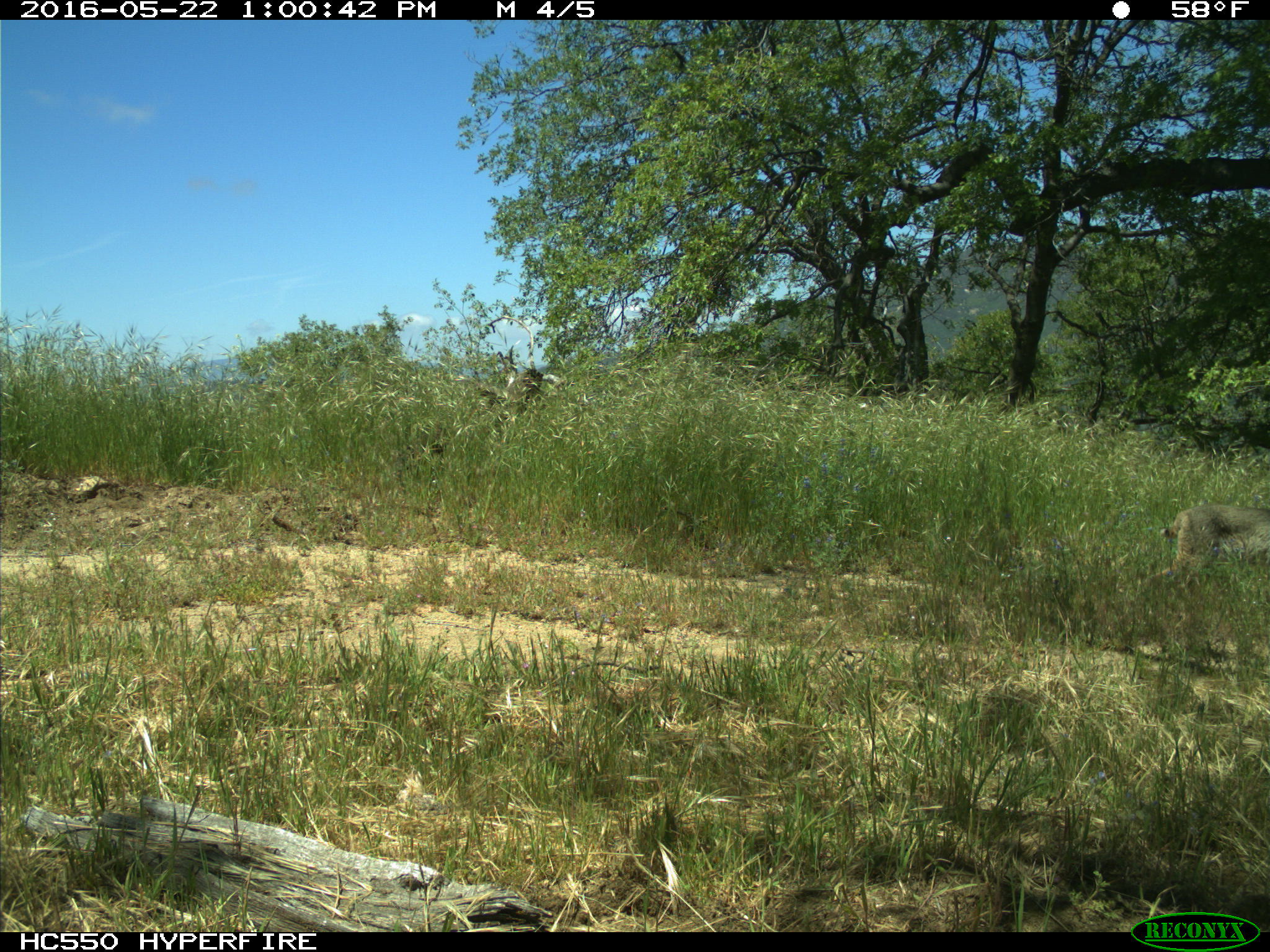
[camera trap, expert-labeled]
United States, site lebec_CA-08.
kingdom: Animalia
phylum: Chordata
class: Mammalia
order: Carnivora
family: Felidae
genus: Lynx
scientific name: Lynx rufus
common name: bobcat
Lynx rufus (bobcat).